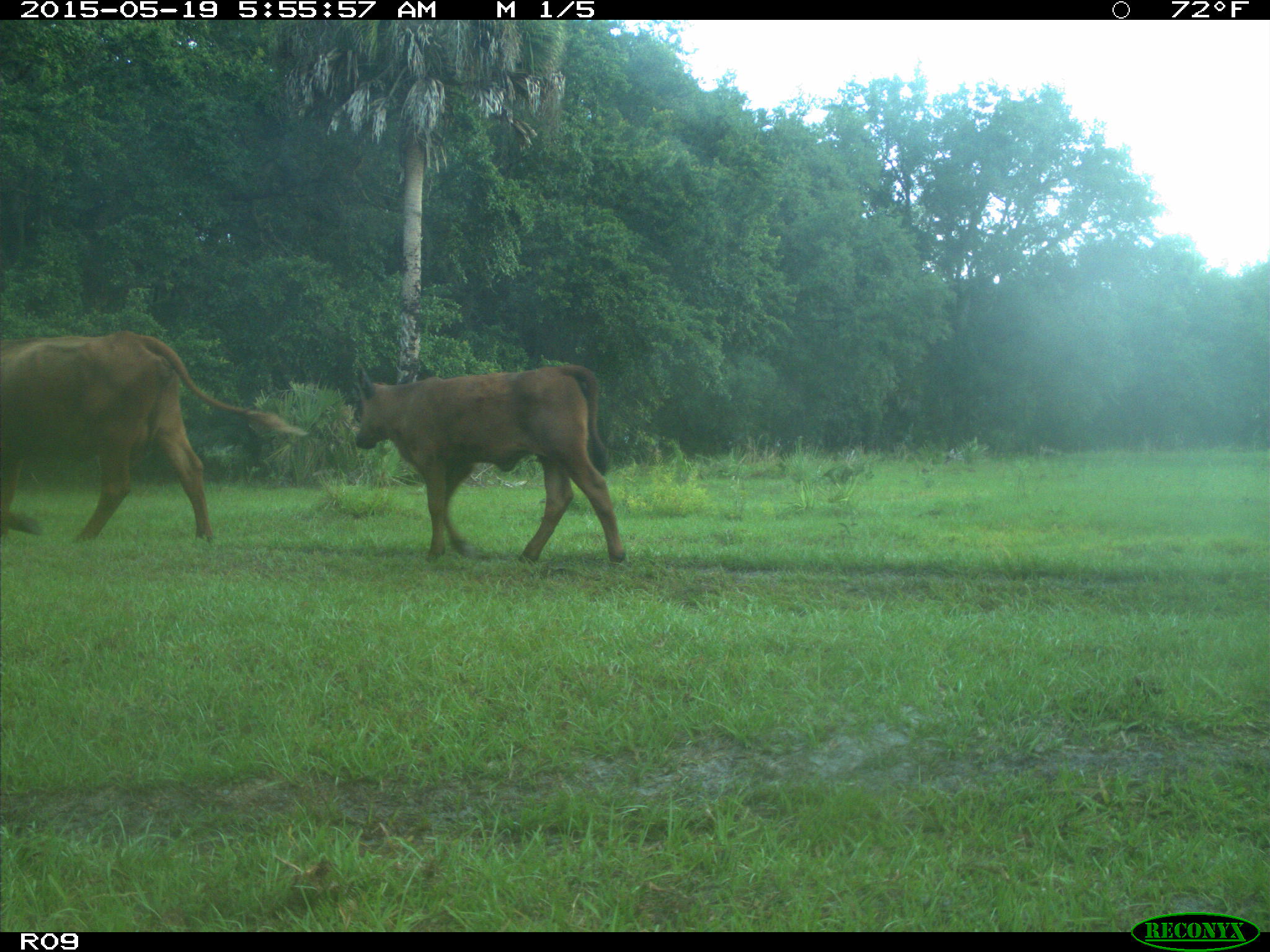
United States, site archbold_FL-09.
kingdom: Animalia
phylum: Chordata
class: Mammalia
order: Artiodactyla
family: Bovidae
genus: Bos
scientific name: Bos taurus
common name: domestic cow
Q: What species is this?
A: Bos taurus (domestic cow).